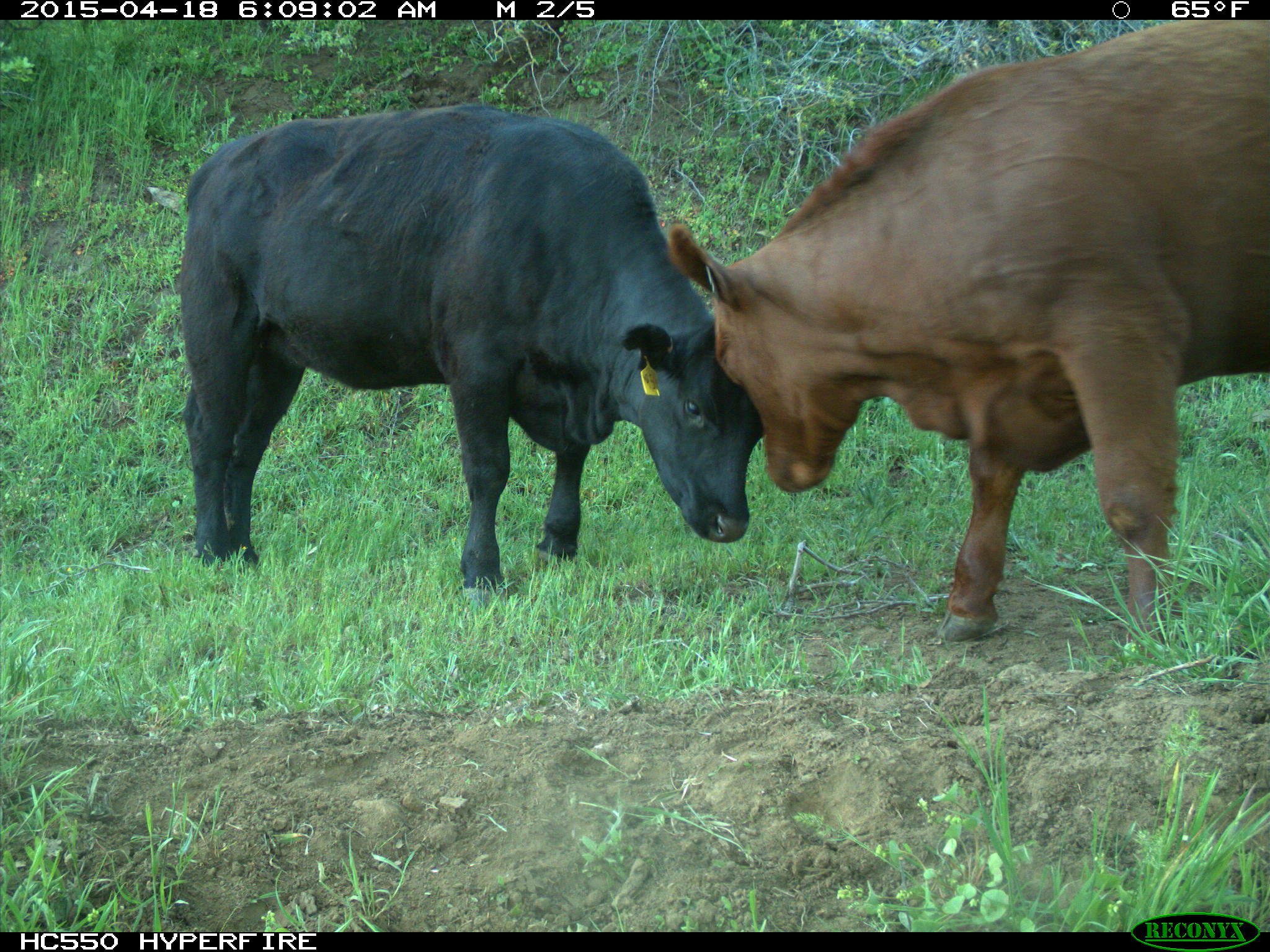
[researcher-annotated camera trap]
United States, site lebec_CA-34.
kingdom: Animalia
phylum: Chordata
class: Mammalia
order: Artiodactyla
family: Bovidae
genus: Bos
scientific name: Bos taurus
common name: domestic cow